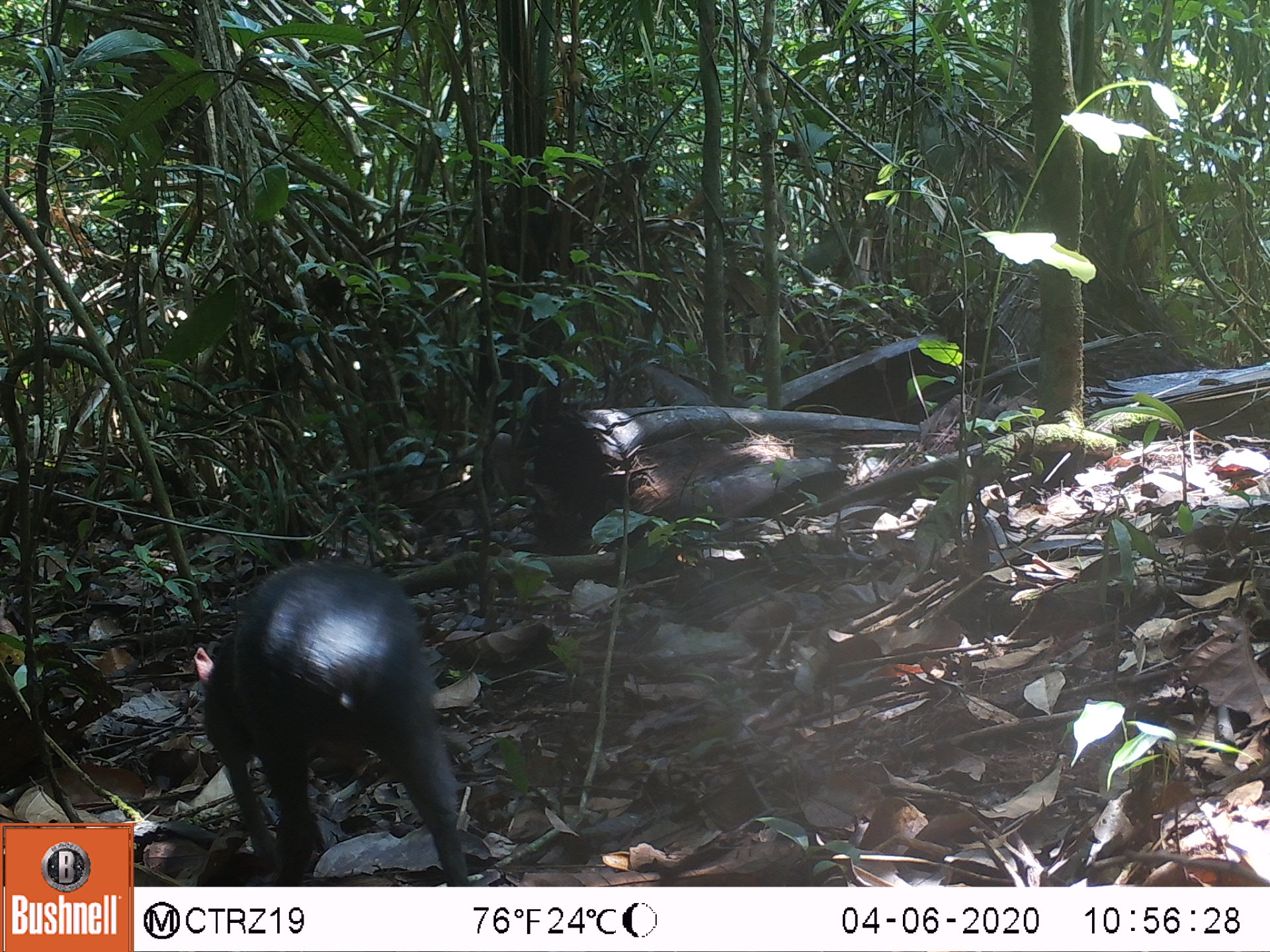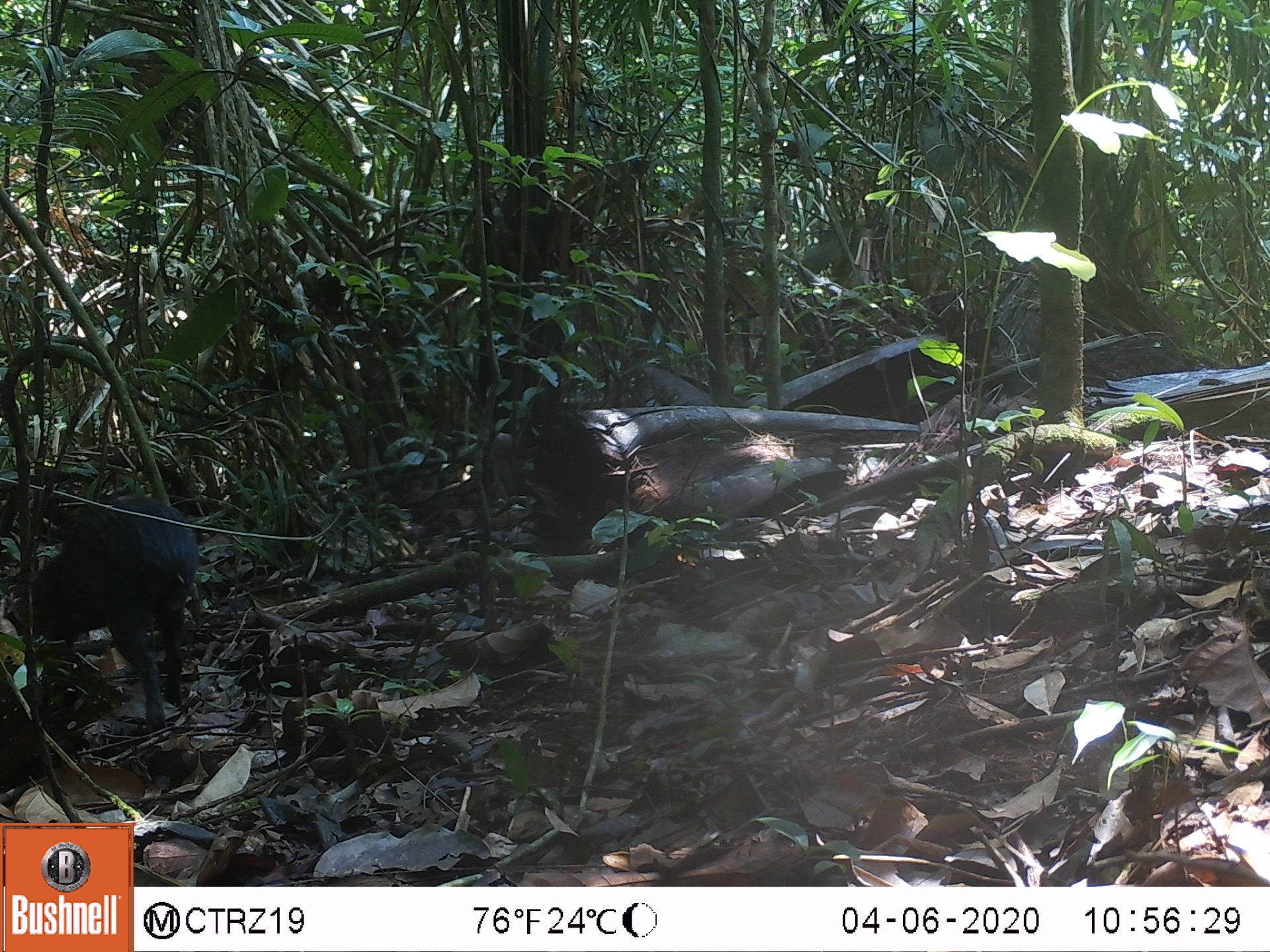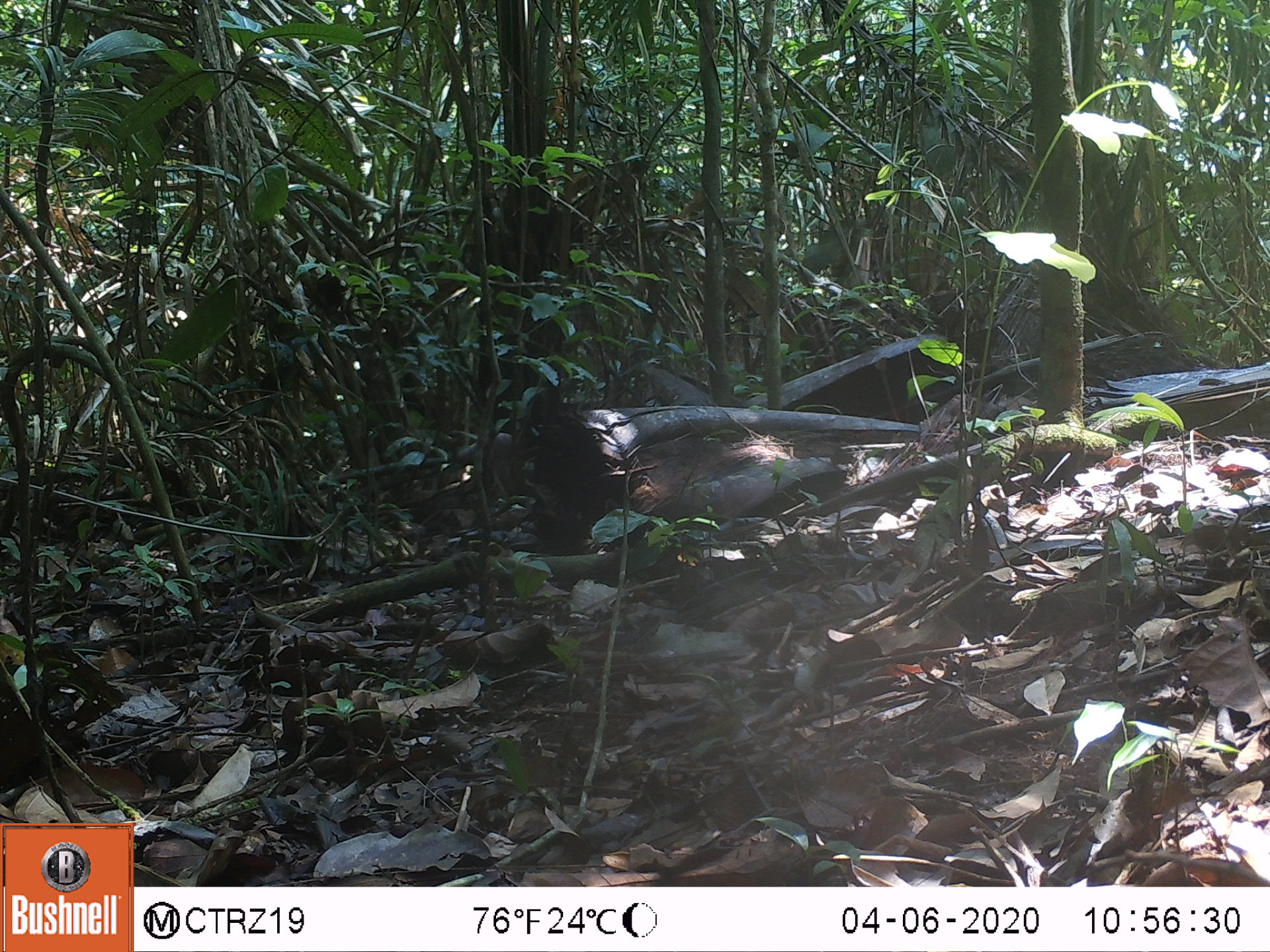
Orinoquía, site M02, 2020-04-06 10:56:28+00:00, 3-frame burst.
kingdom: Animalia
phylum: Chordata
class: Mammalia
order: Rodentia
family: Dasyproctidae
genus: Dasyprocta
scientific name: Dasyprocta fuliginosa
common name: black agouti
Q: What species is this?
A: Black agouti (Dasyprocta fuliginosa).